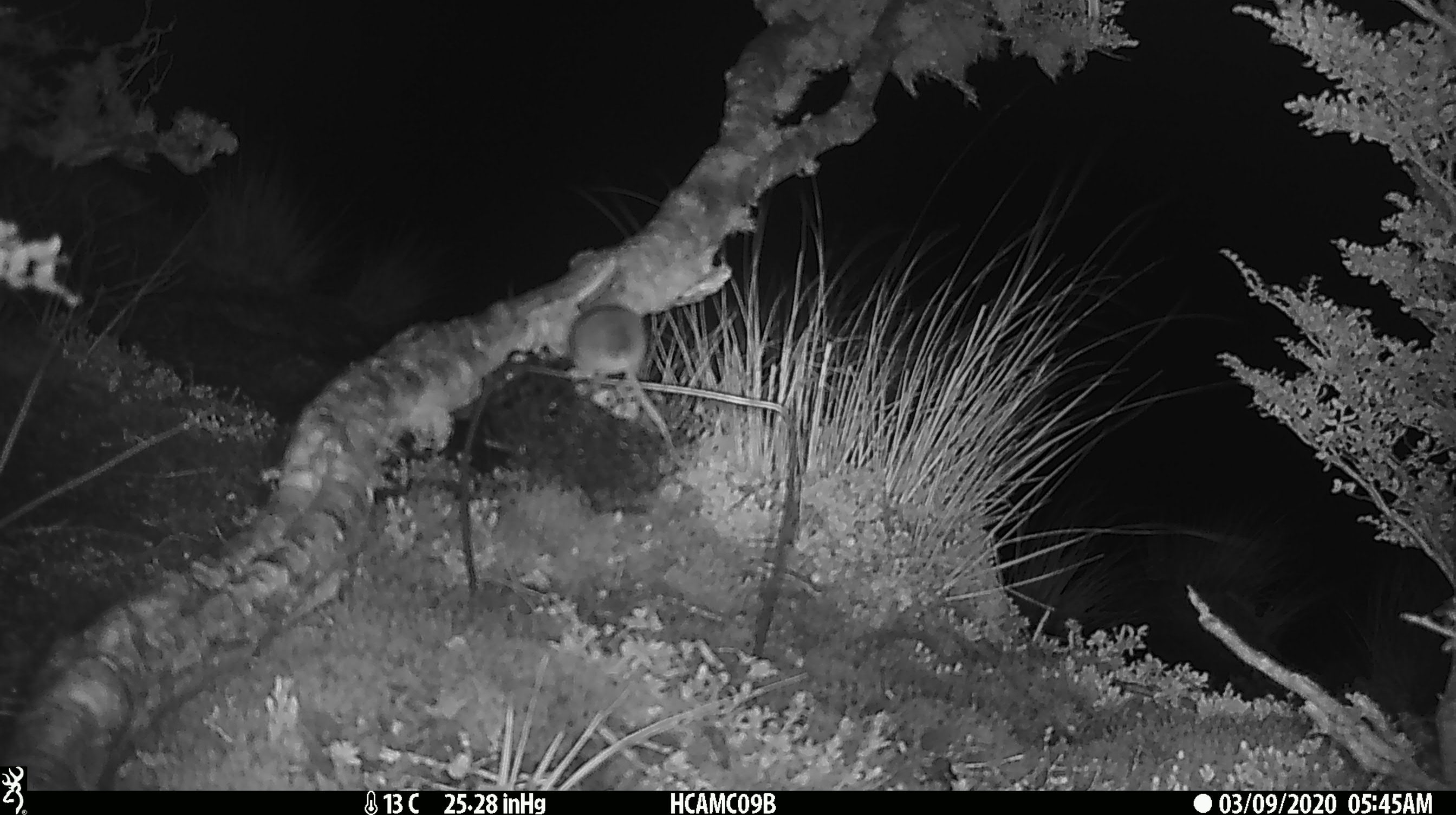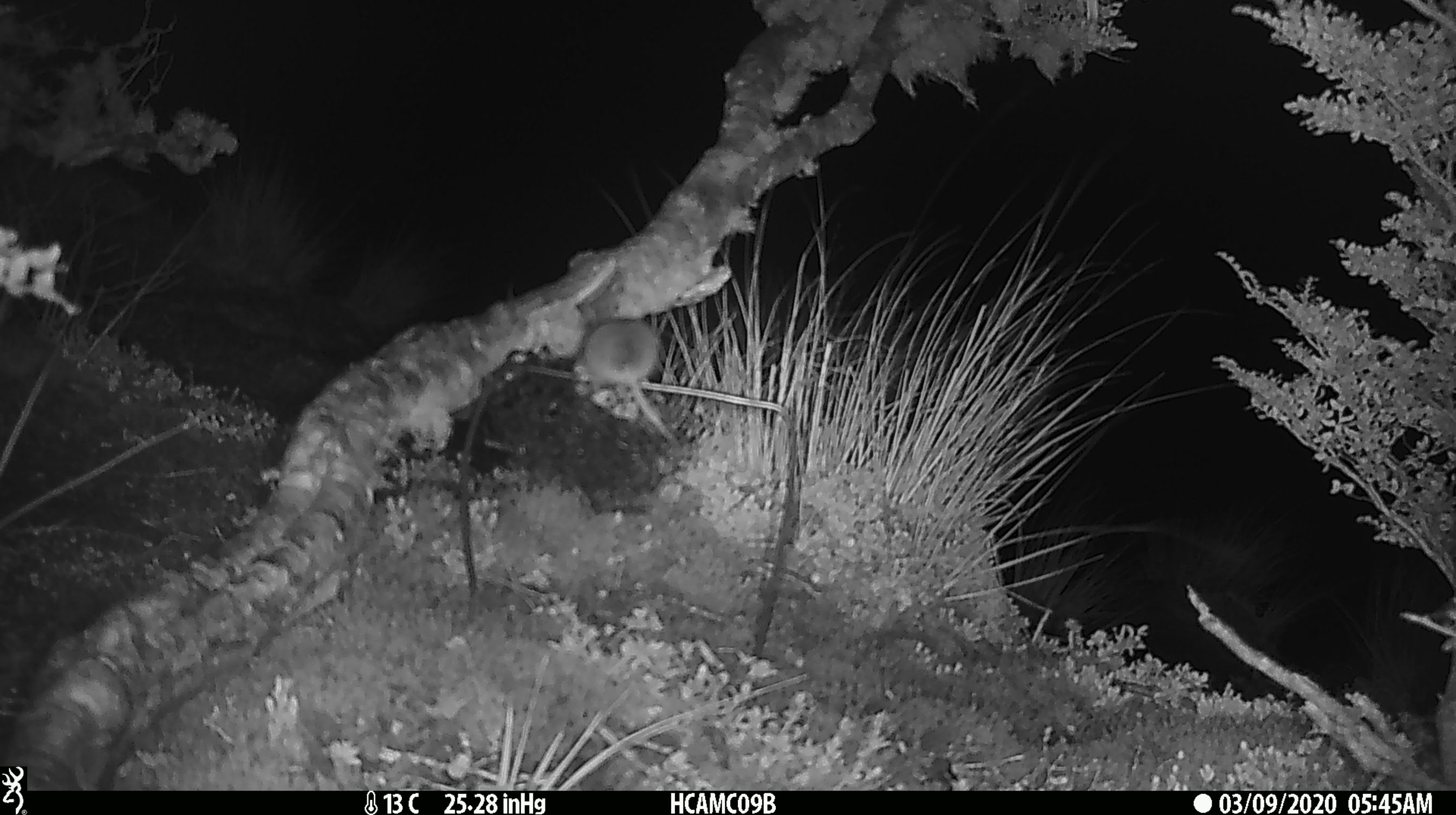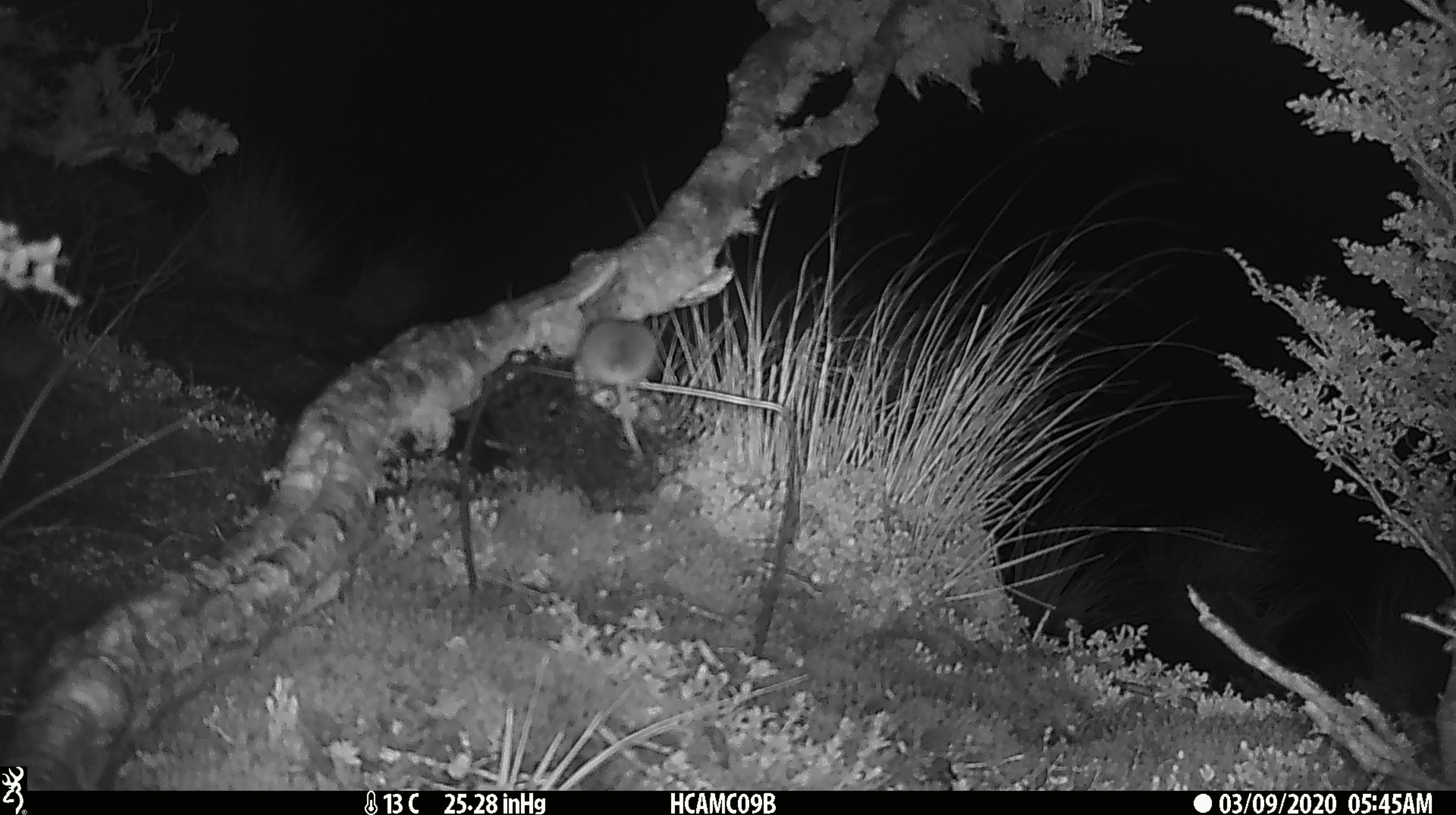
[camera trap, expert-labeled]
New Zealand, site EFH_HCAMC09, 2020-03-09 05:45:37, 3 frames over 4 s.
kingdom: Animalia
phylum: Chordata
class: Mammalia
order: Rodentia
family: Muridae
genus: Mus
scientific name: Mus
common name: mouse